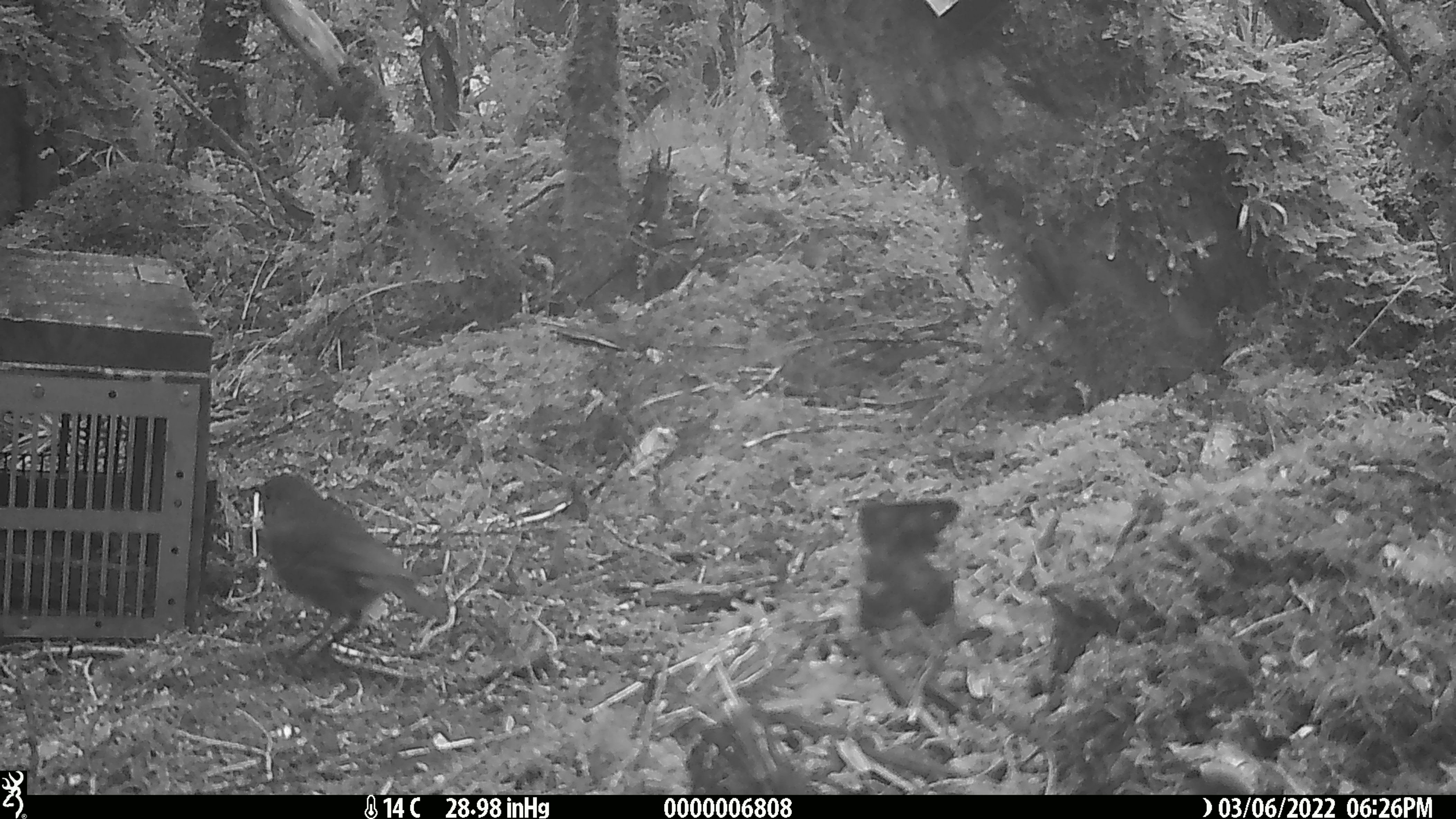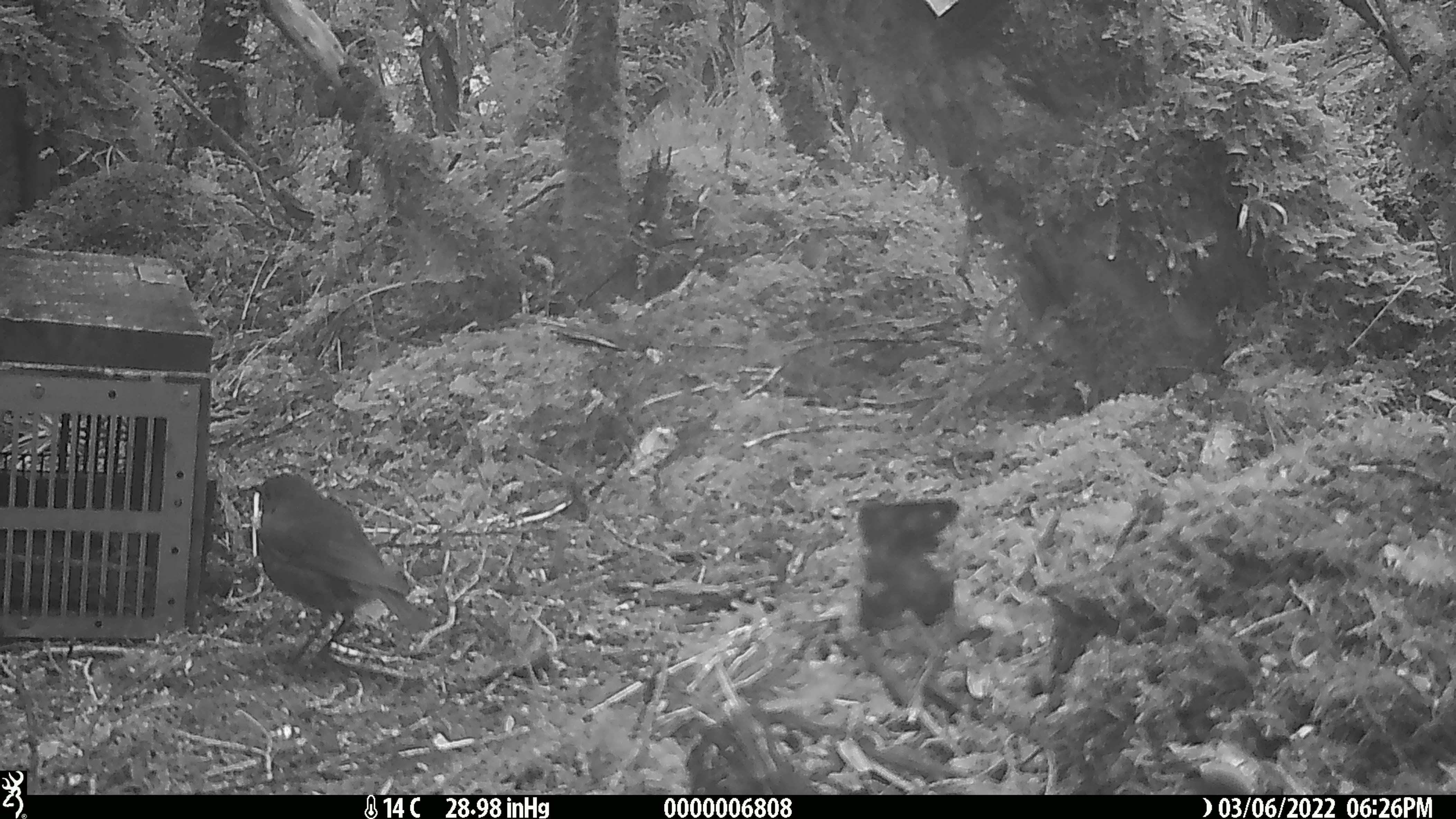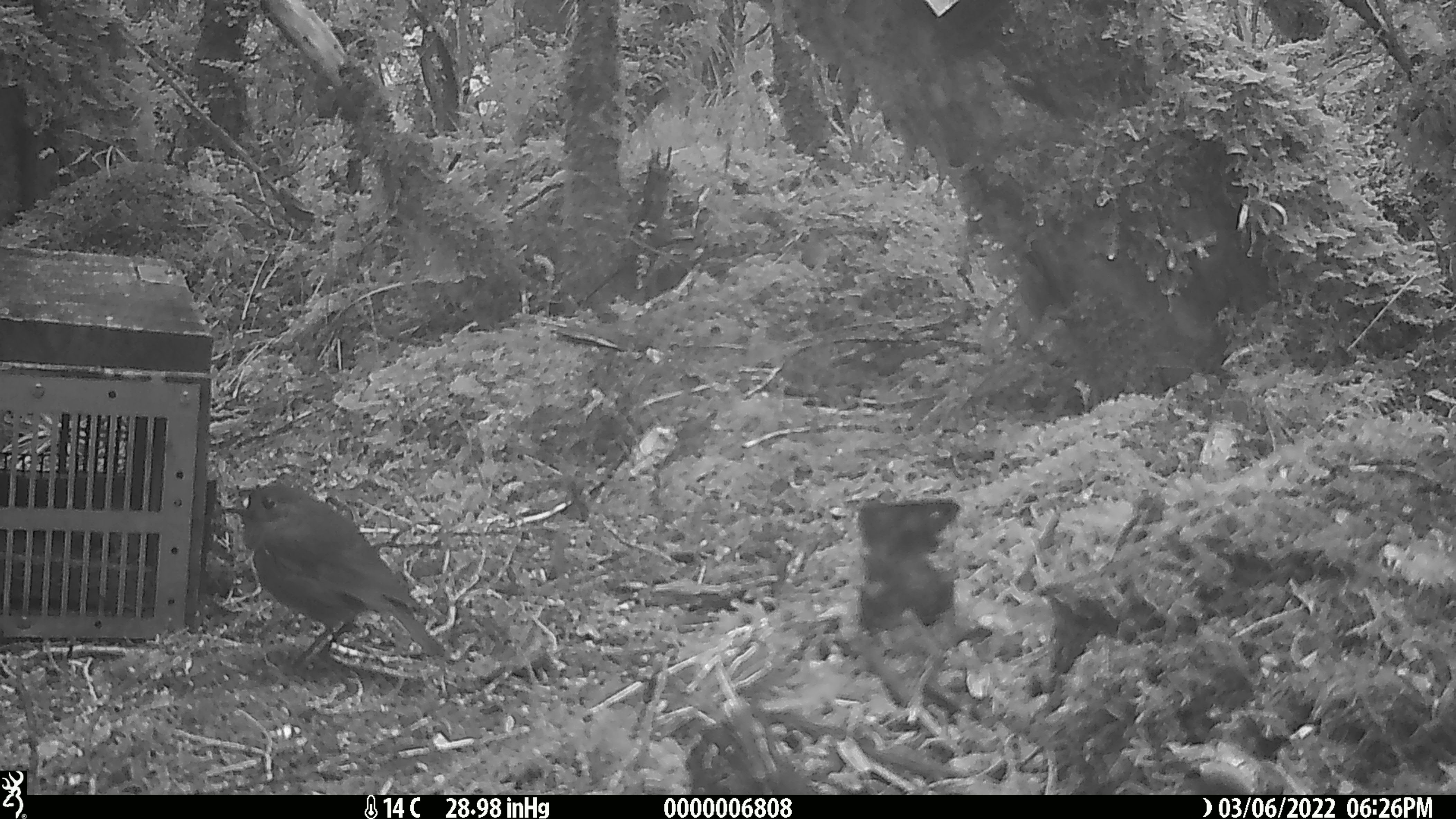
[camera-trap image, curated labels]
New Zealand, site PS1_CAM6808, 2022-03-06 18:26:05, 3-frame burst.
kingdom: Animalia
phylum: Chordata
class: Aves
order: Passeriformes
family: Petroicidae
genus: Petroica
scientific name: Petroica australis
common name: new zealand robin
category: robin